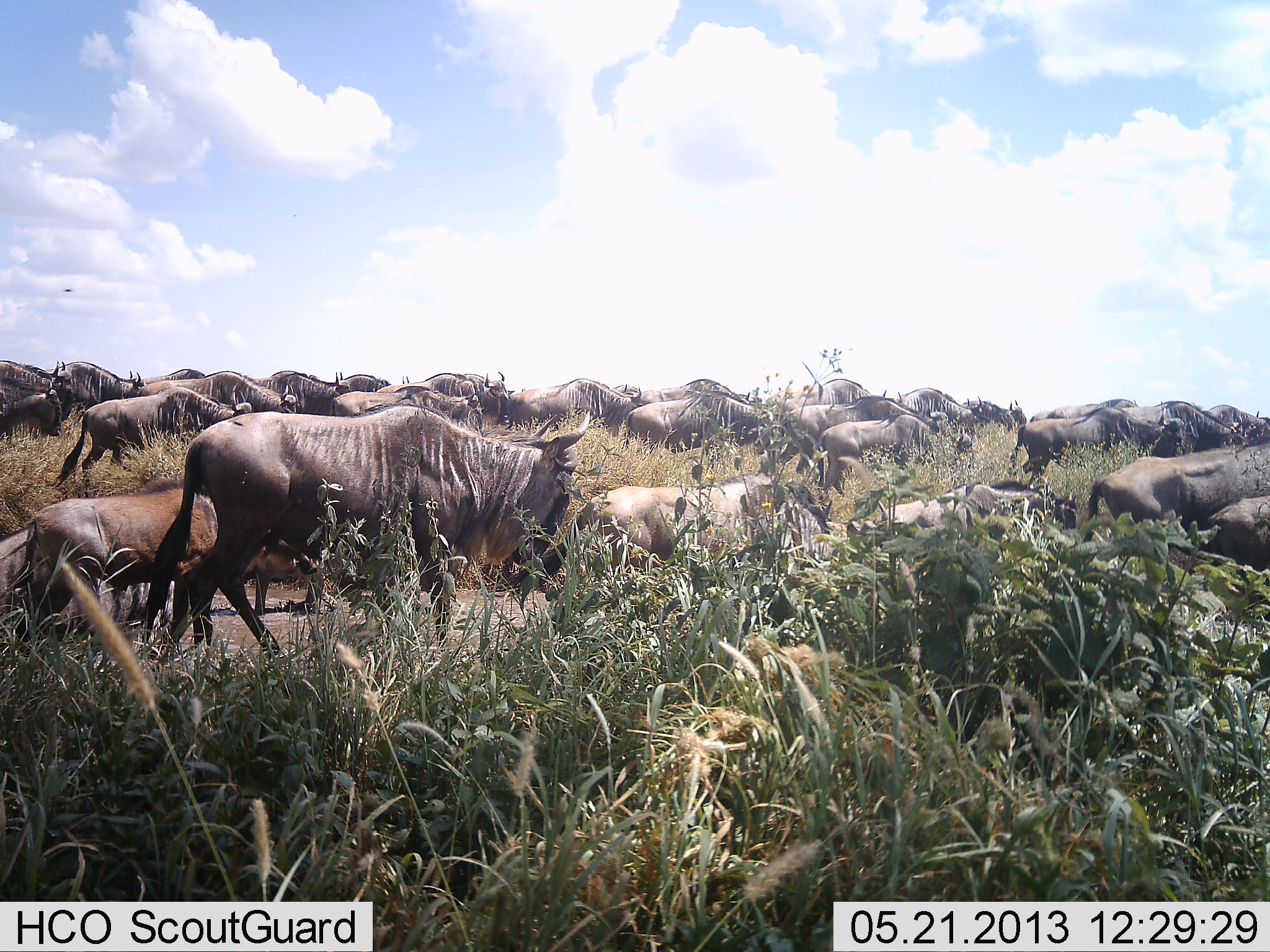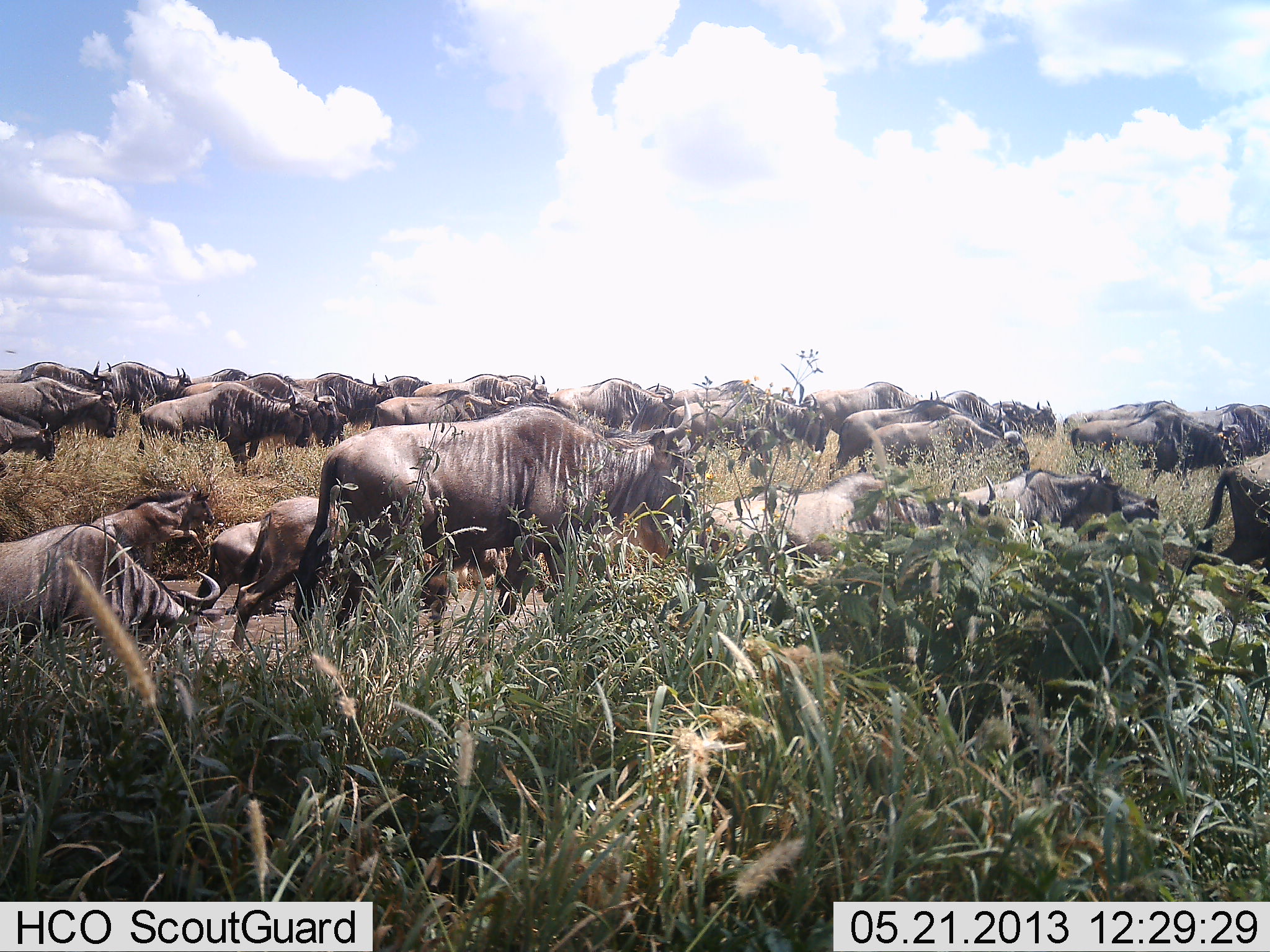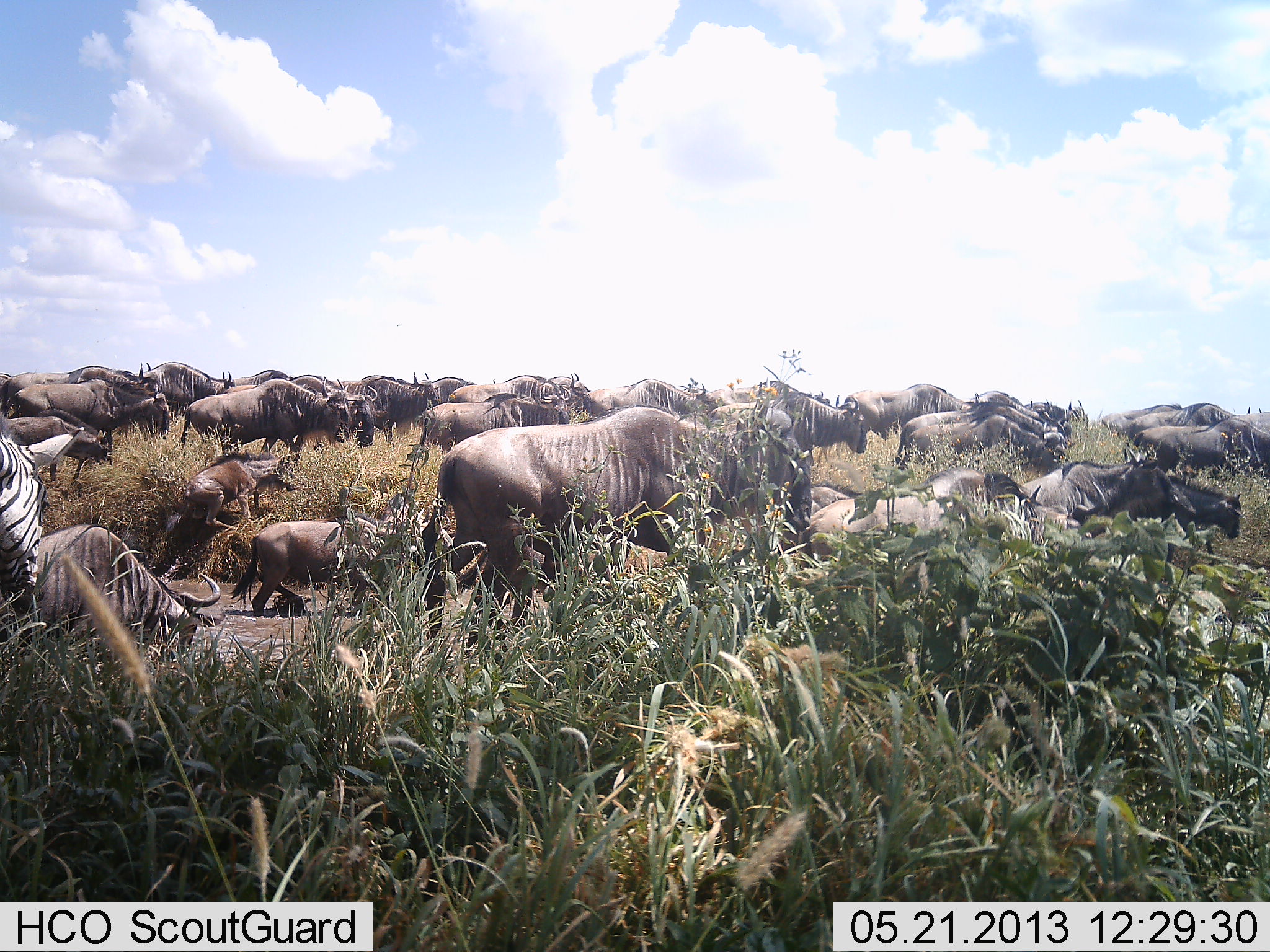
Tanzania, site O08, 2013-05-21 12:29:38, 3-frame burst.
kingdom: Animalia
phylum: Chordata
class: Mammalia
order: Artiodactyla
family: Bovidae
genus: Connochaetes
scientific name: Connochaetes taurinus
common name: blue wildebeest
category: wildebeest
Wildebeest (blue wildebeest) (Connochaetes taurinus), count 11-50. Behavior (volunteer vote fractions): standing 16%, resting 11%, moving 100%, interacting 11%. Young present (vote fraction): 16%. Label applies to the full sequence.